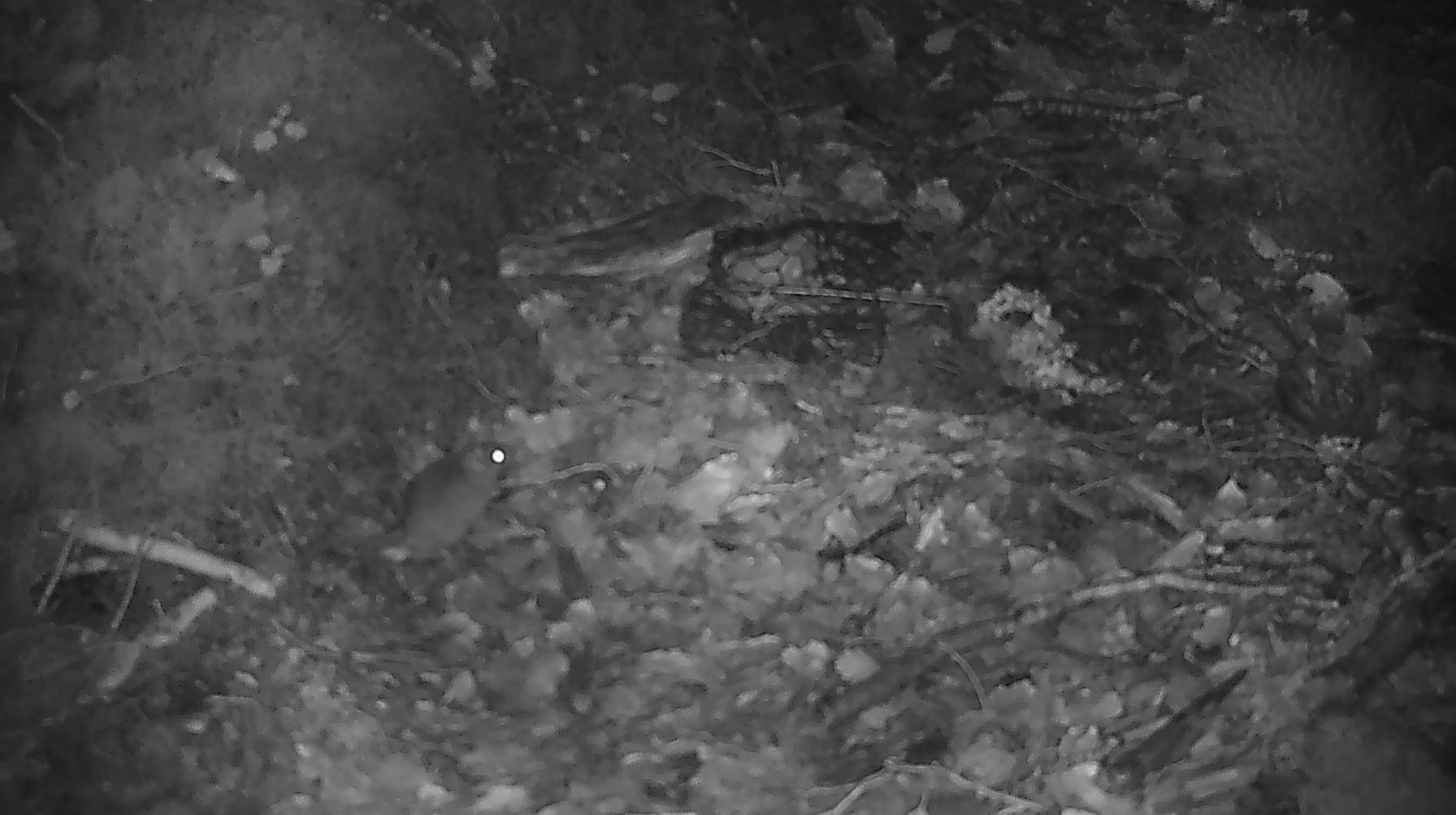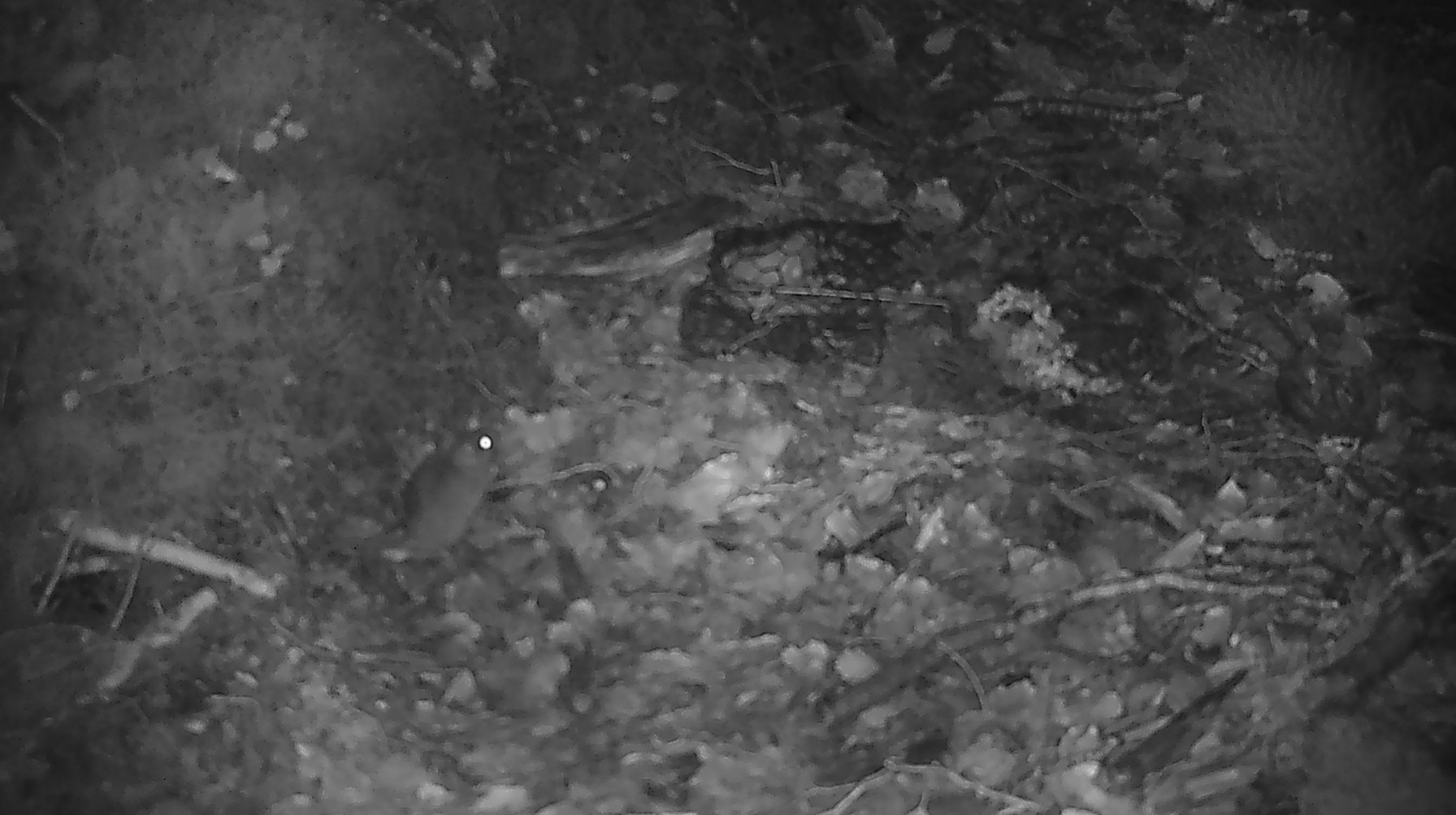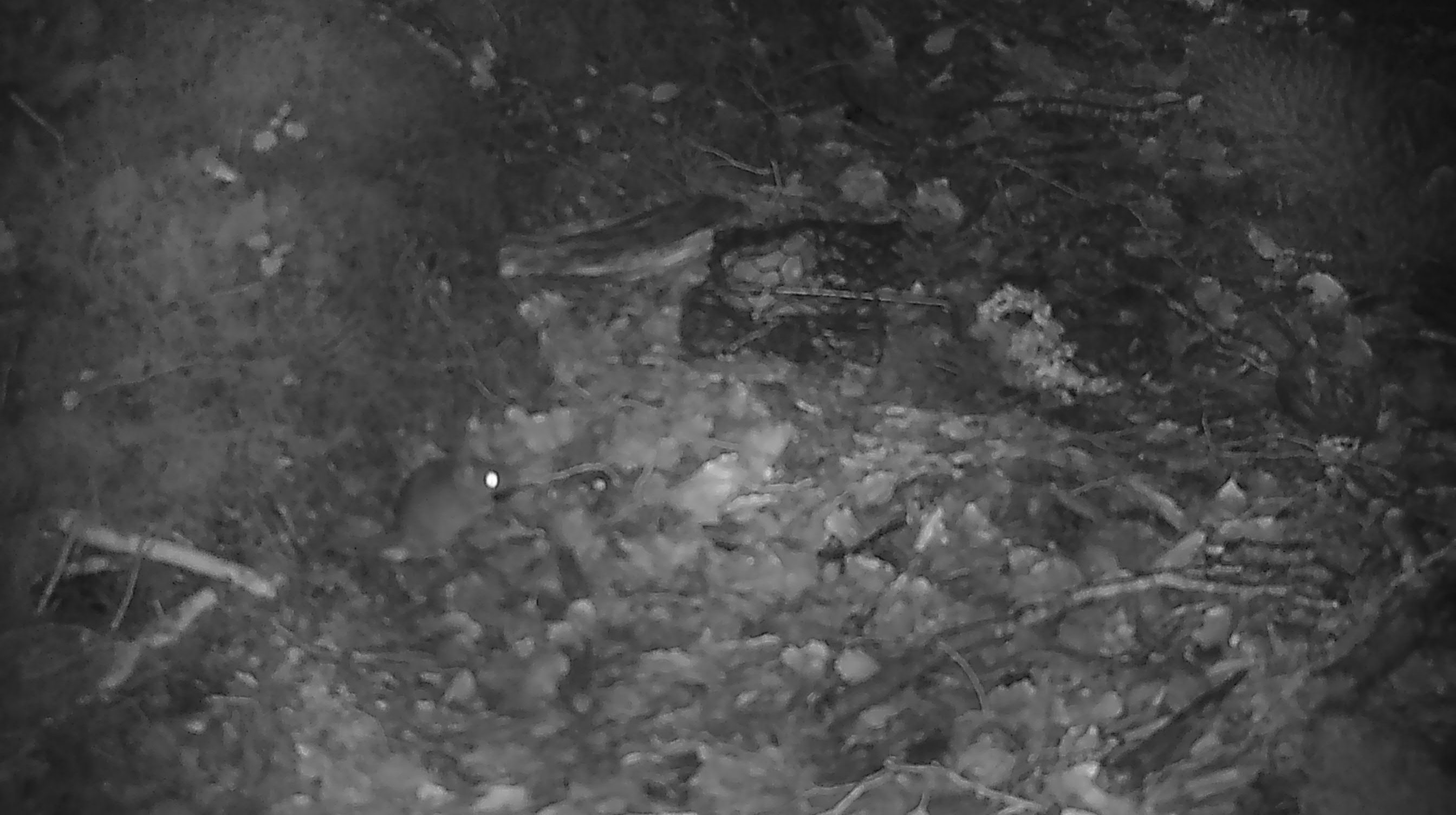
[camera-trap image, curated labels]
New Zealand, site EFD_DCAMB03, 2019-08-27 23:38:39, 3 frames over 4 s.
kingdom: Animalia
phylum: Chordata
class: Mammalia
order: Rodentia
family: Muridae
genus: Mus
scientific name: Mus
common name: mouse